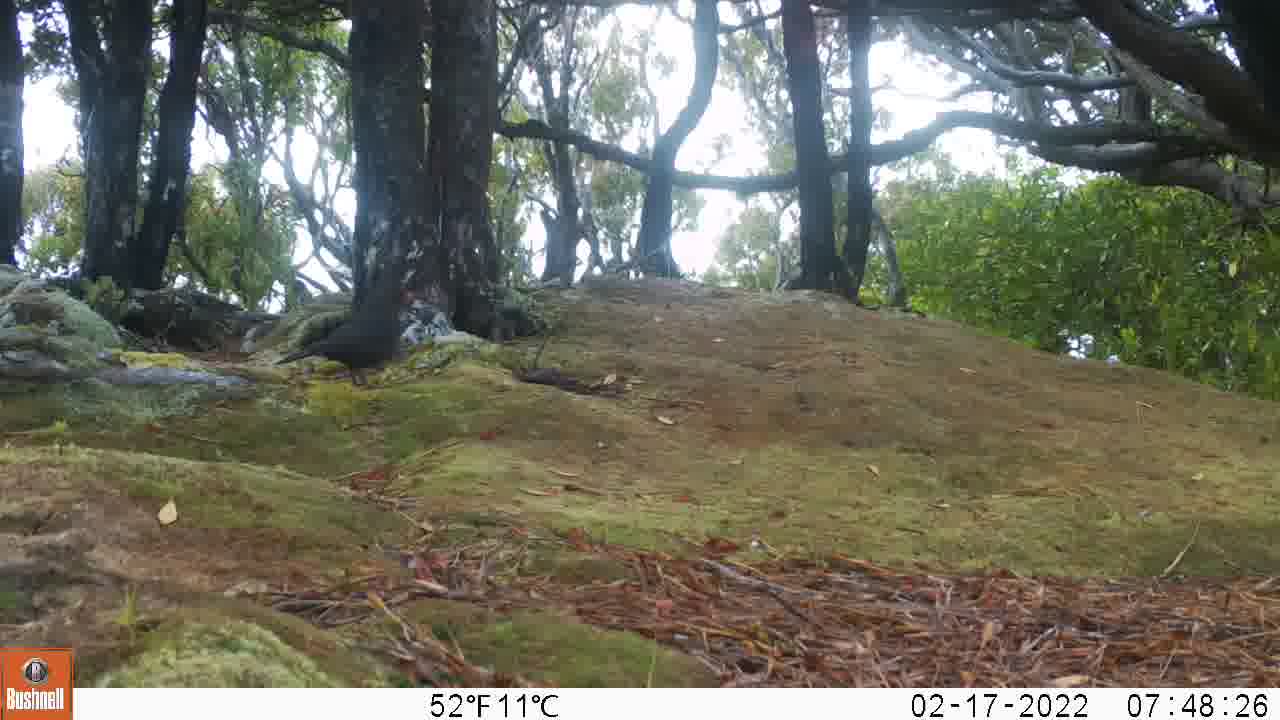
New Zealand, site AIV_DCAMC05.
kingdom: Animalia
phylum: Chordata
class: Aves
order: Passeriformes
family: Turdidae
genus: Turdus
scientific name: Turdus merula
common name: eurasian blackbird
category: blackbird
Blackbird (eurasian blackbird) (Turdus merula).